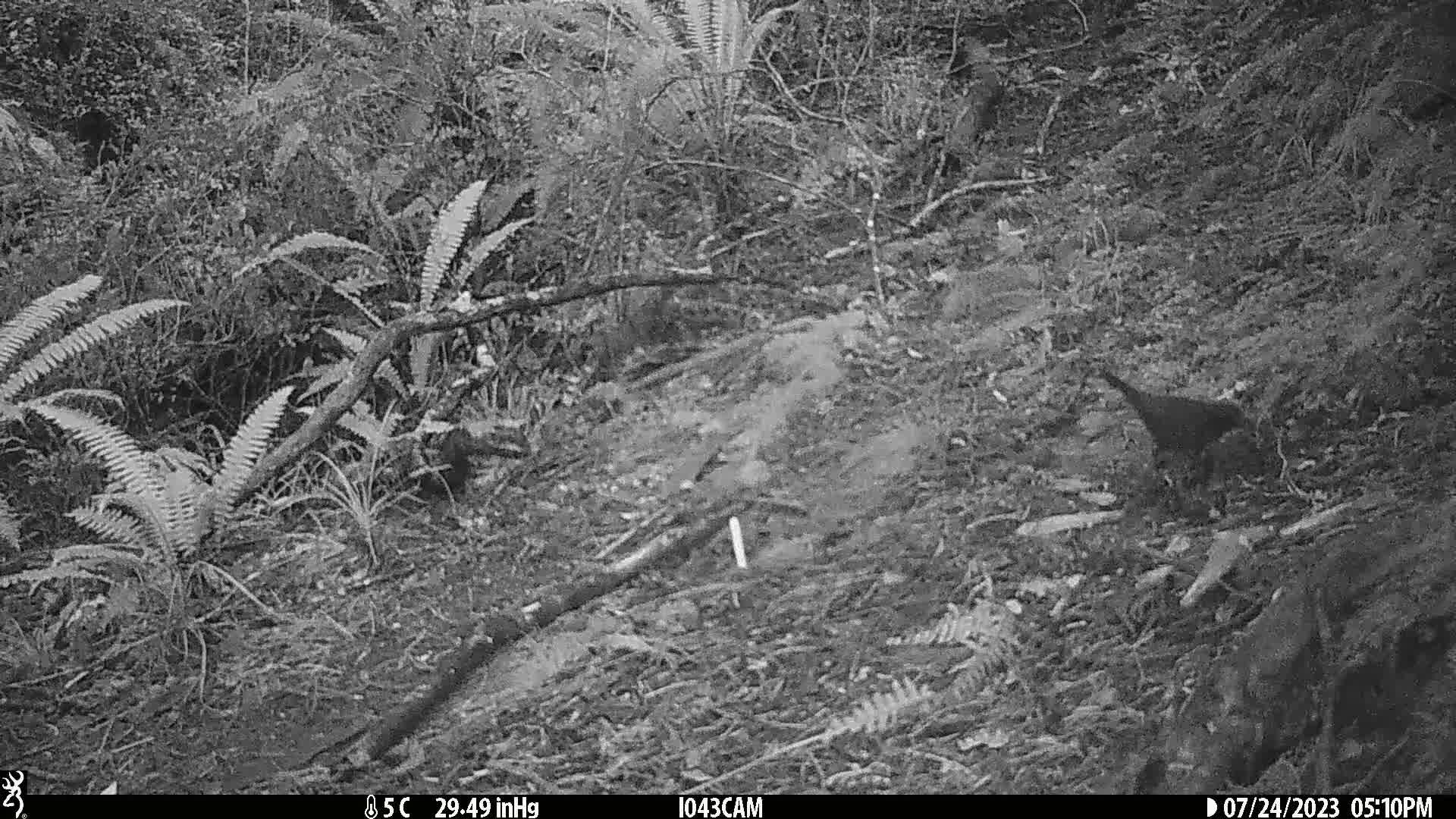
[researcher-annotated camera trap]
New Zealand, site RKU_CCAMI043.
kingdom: Animalia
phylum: Chordata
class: Aves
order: Passeriformes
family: Turdidae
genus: Turdus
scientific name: Turdus merula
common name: eurasian blackbird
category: blackbird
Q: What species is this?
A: Blackbird (eurasian blackbird) (Turdus merula).